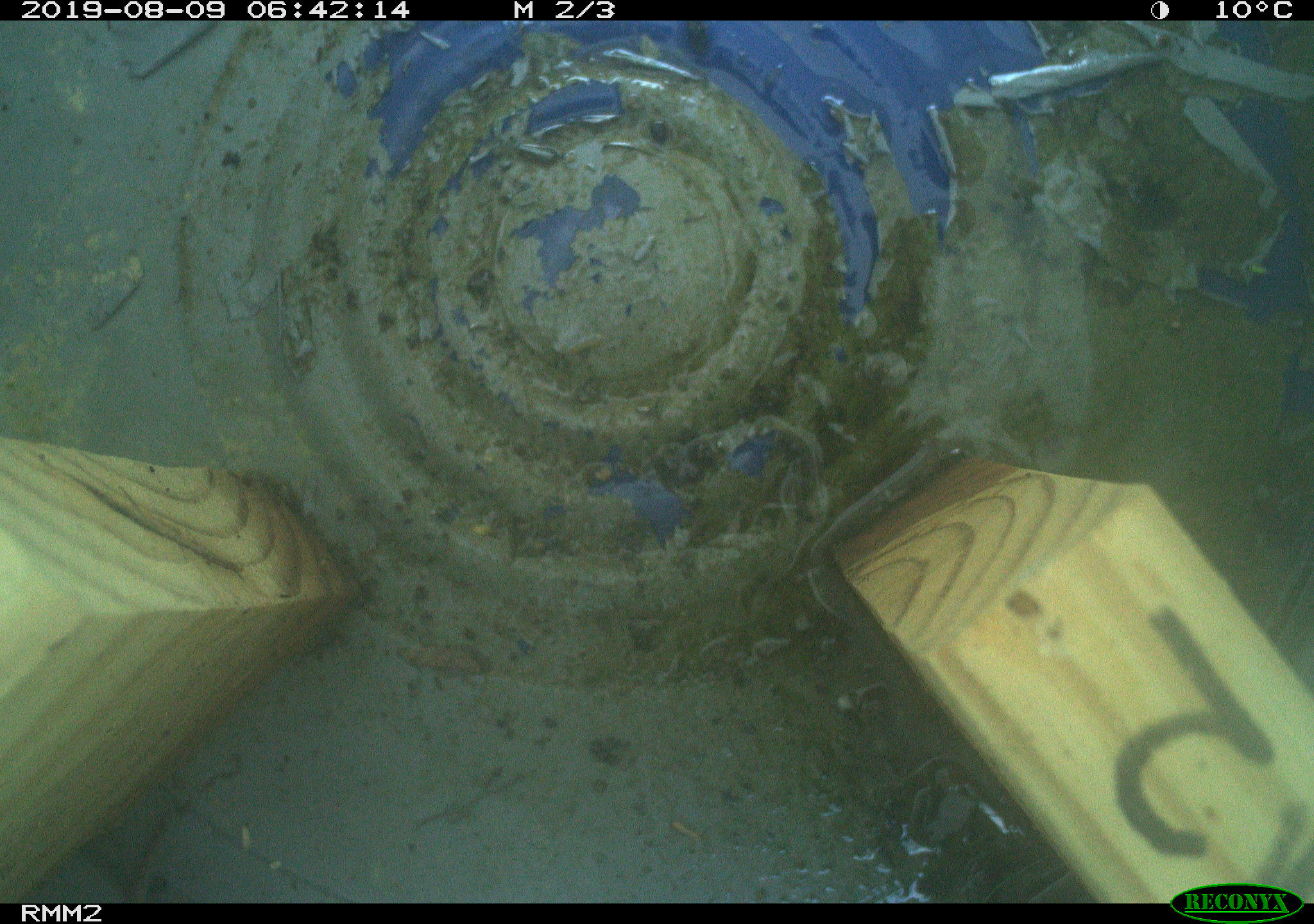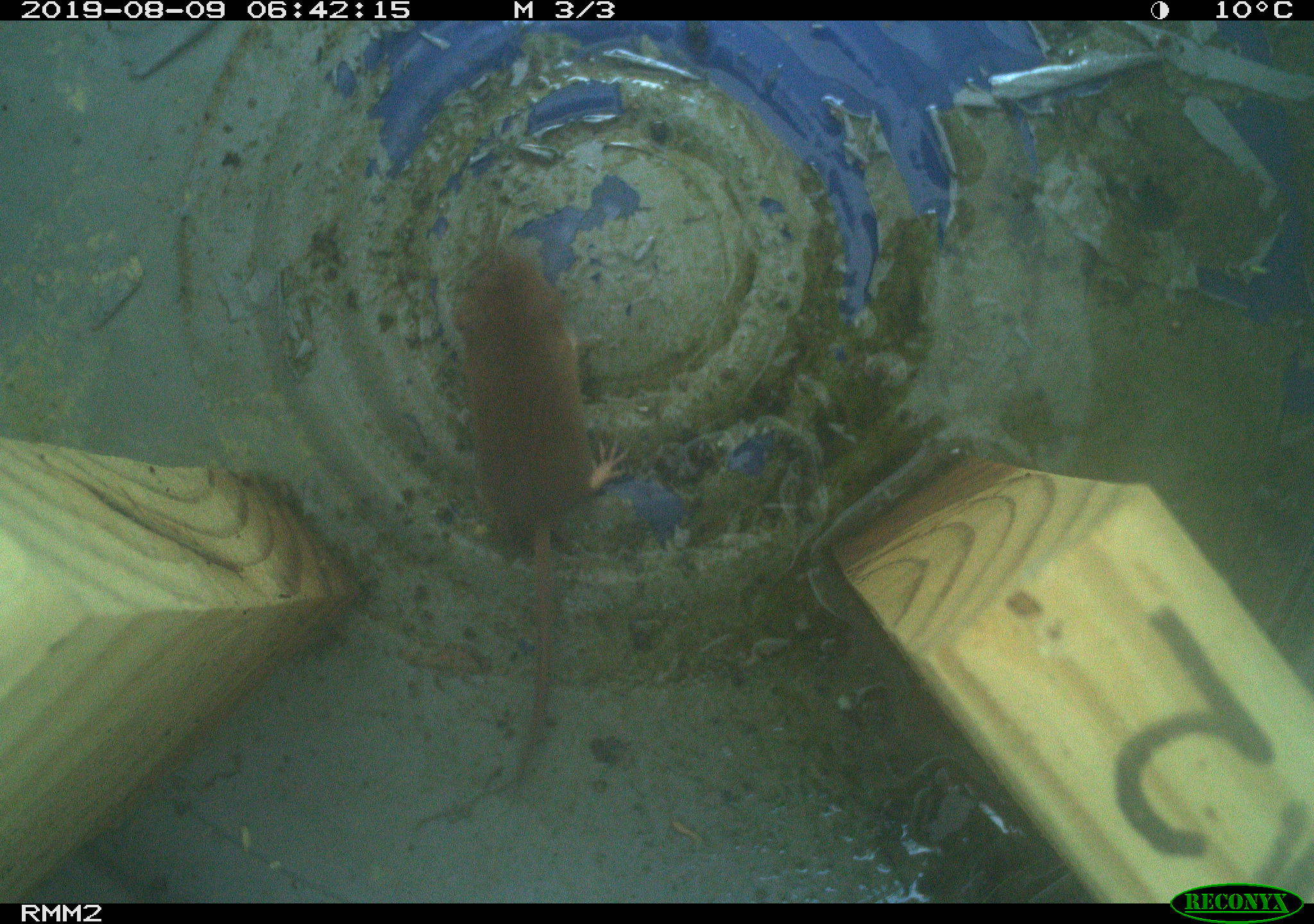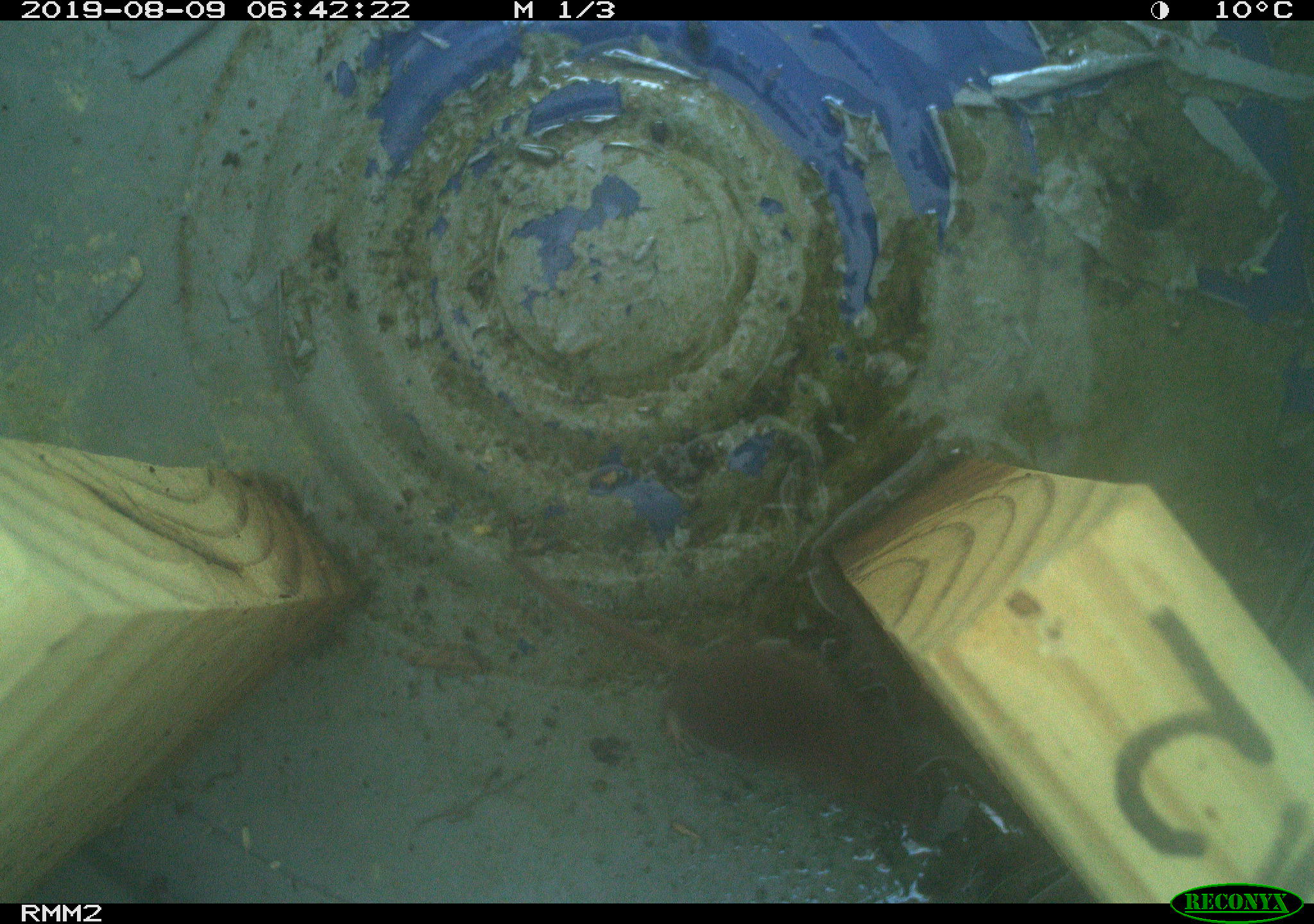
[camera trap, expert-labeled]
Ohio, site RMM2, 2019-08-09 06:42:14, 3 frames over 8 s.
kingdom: Animalia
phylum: Chordata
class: Mammalia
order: Eulipotyphla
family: Soricidae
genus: Sorex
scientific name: Sorex cinereus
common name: masked shrew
Masked shrew (Sorex cinereus).